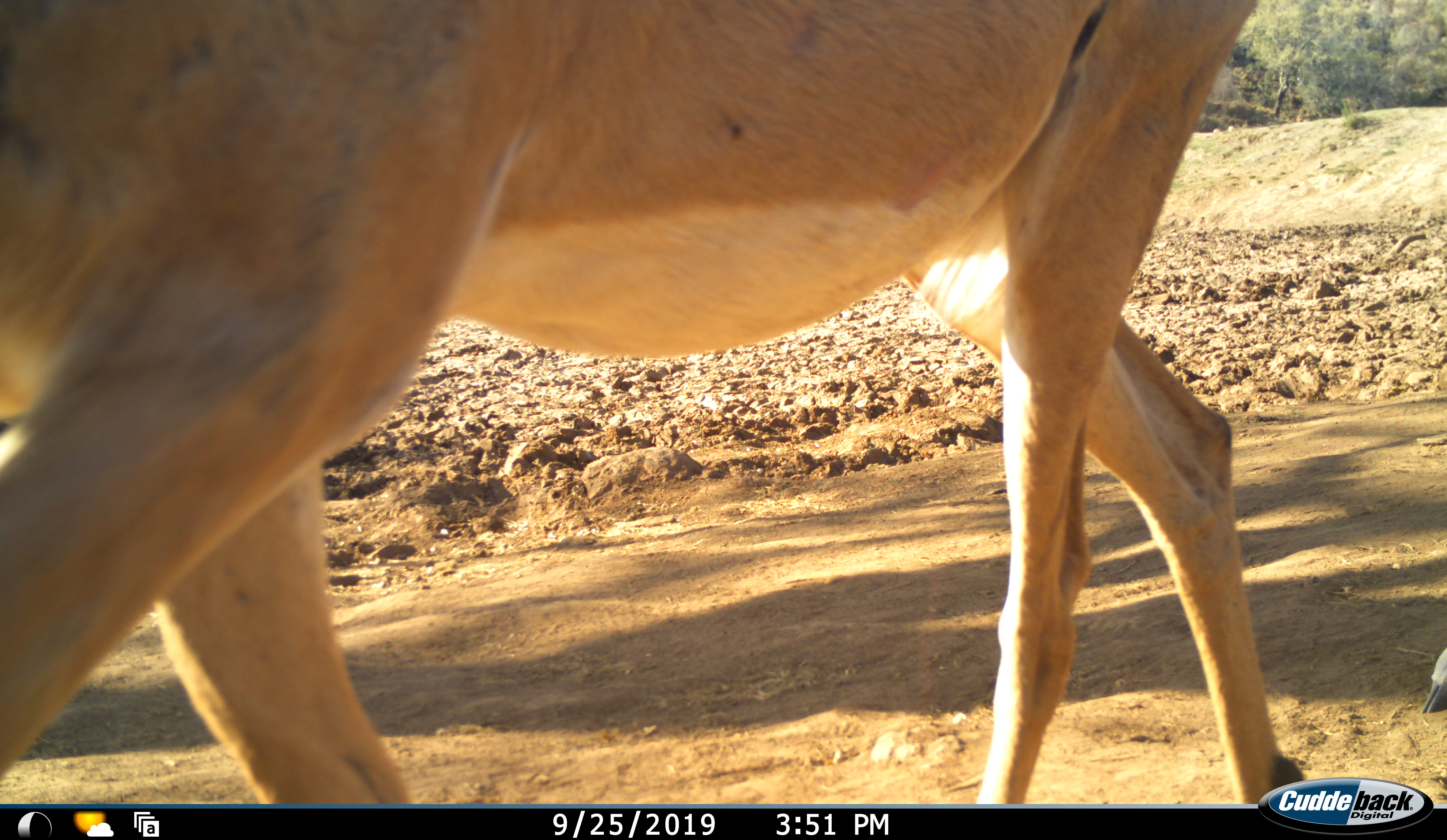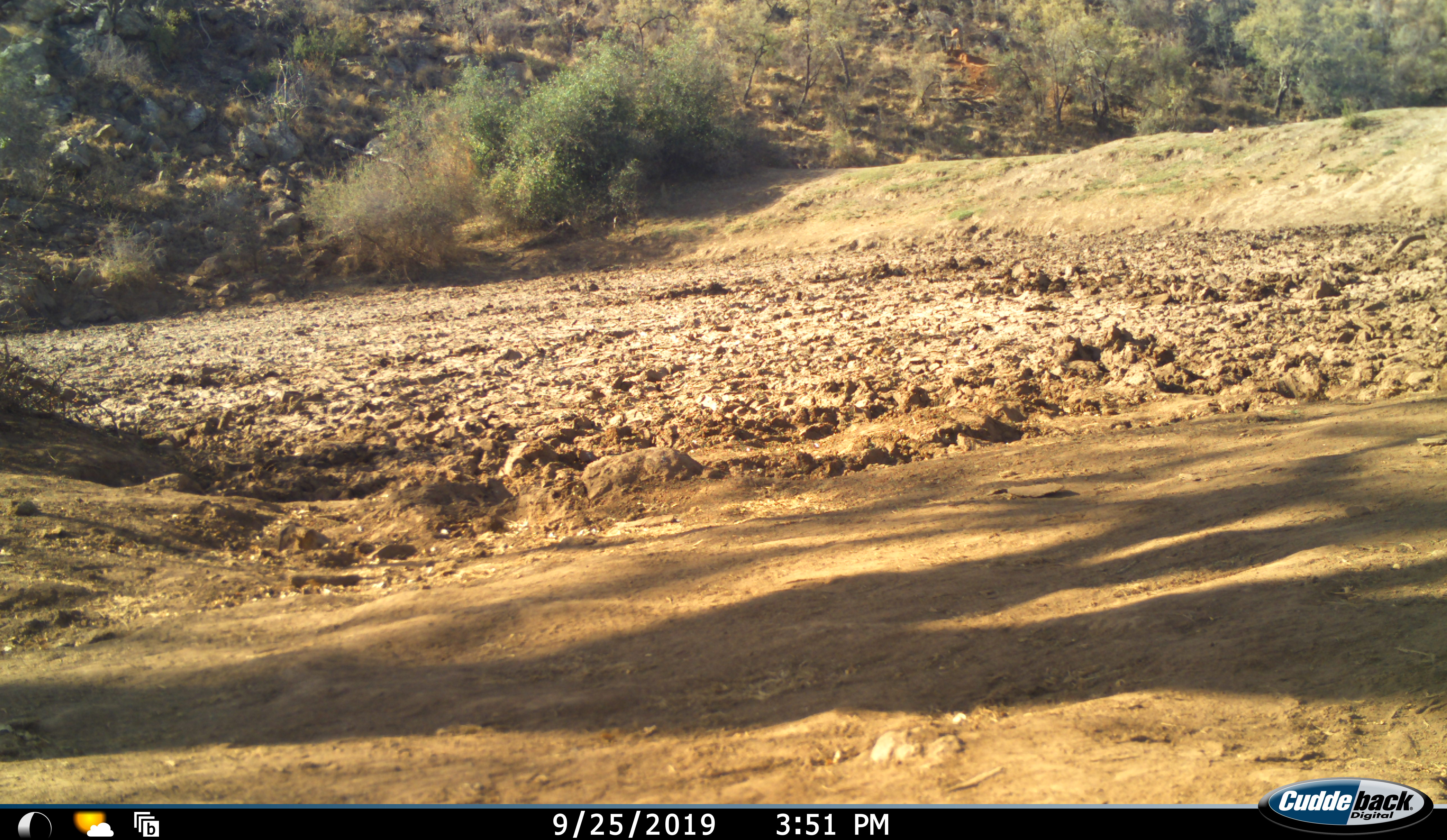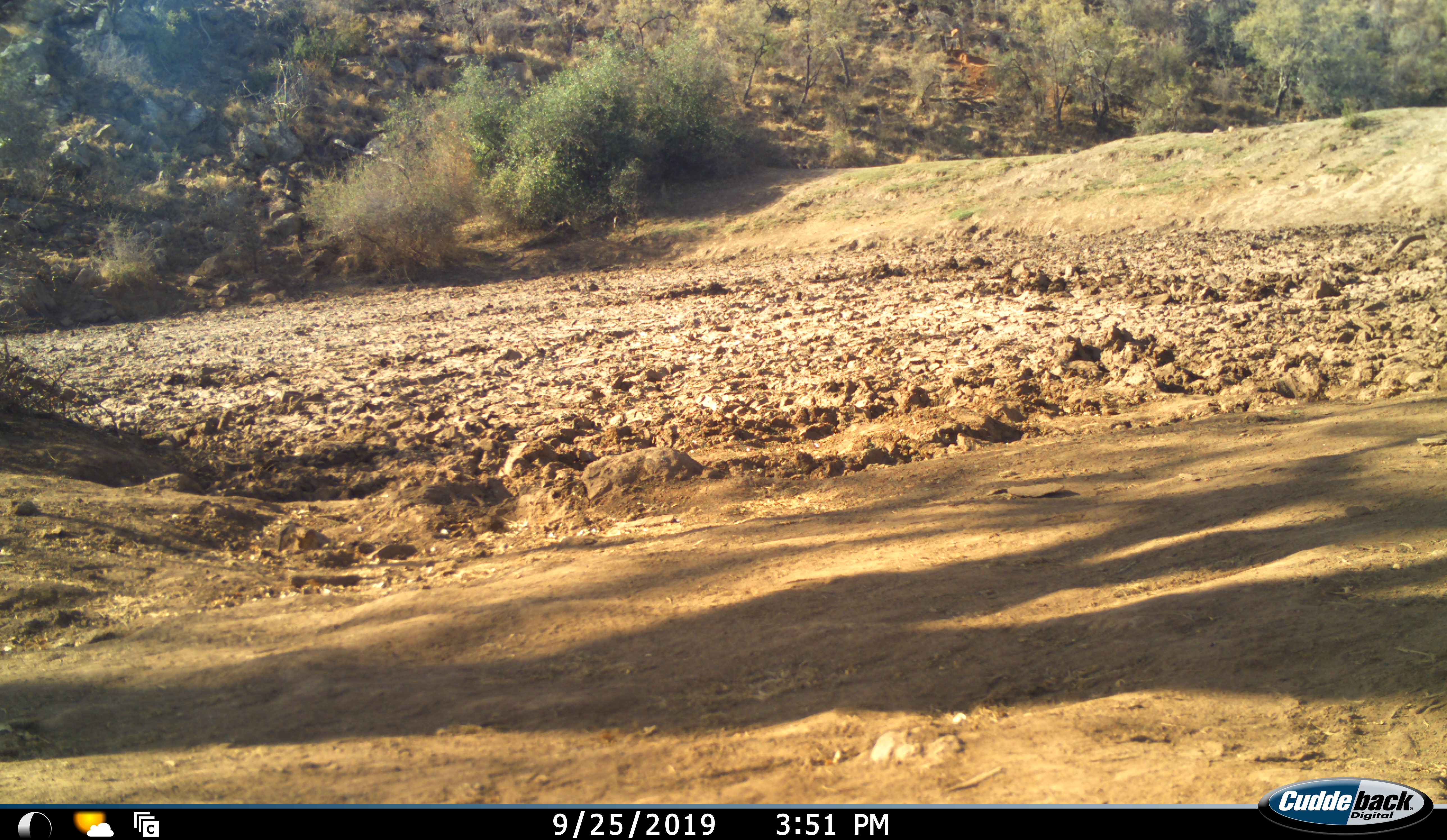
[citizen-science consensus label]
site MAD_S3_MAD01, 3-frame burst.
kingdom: Animalia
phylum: Chordata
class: Mammalia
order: Artiodactyla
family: Bovidae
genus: Aepyceros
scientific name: Aepyceros melampus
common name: impala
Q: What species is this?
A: Impala (Aepyceros melampus).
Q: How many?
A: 2.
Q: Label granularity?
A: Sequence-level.